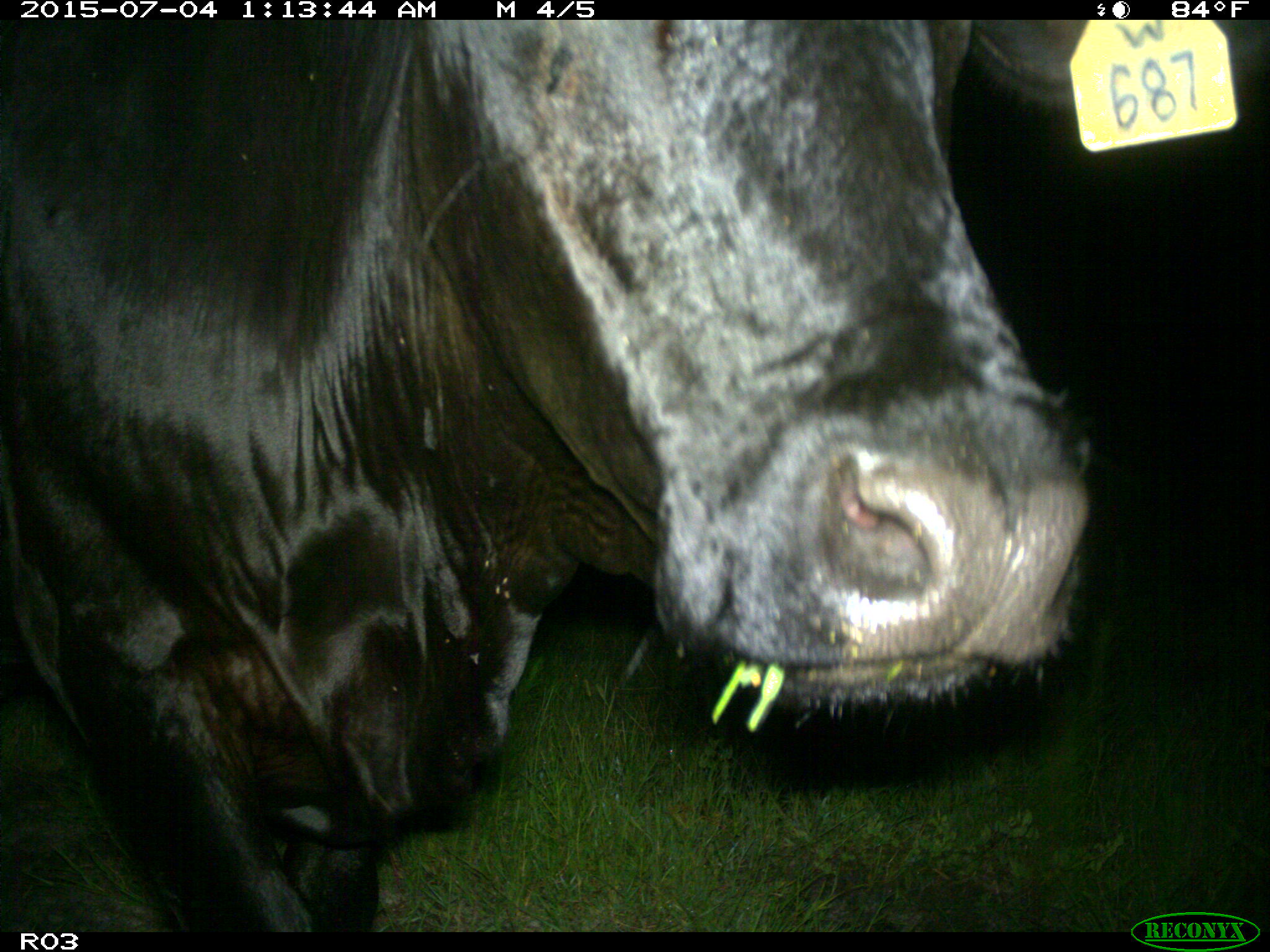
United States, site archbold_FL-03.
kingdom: Animalia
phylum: Chordata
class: Mammalia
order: Artiodactyla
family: Bovidae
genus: Bos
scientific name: Bos taurus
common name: domestic cow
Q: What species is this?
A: Bos taurus (domestic cow).